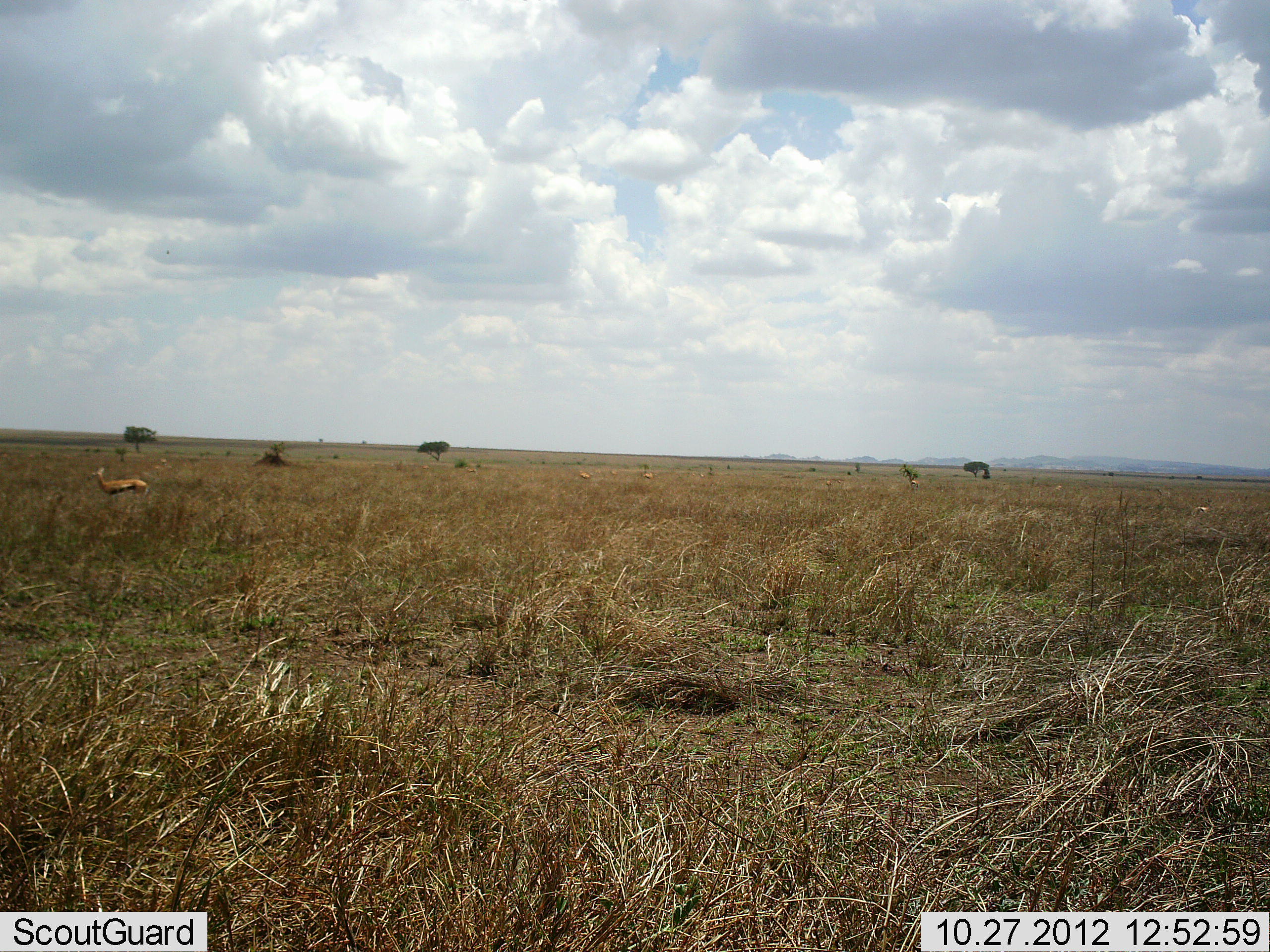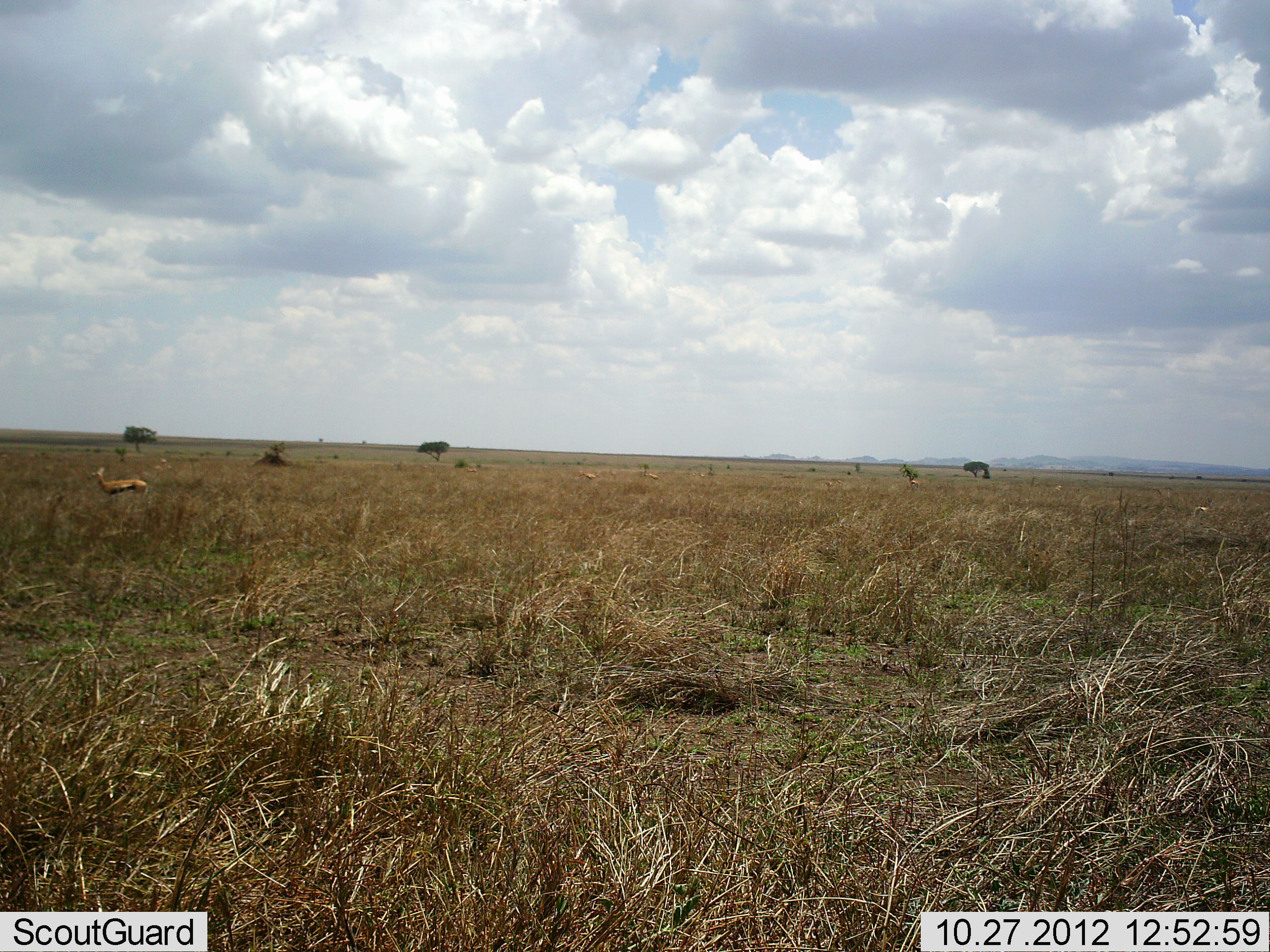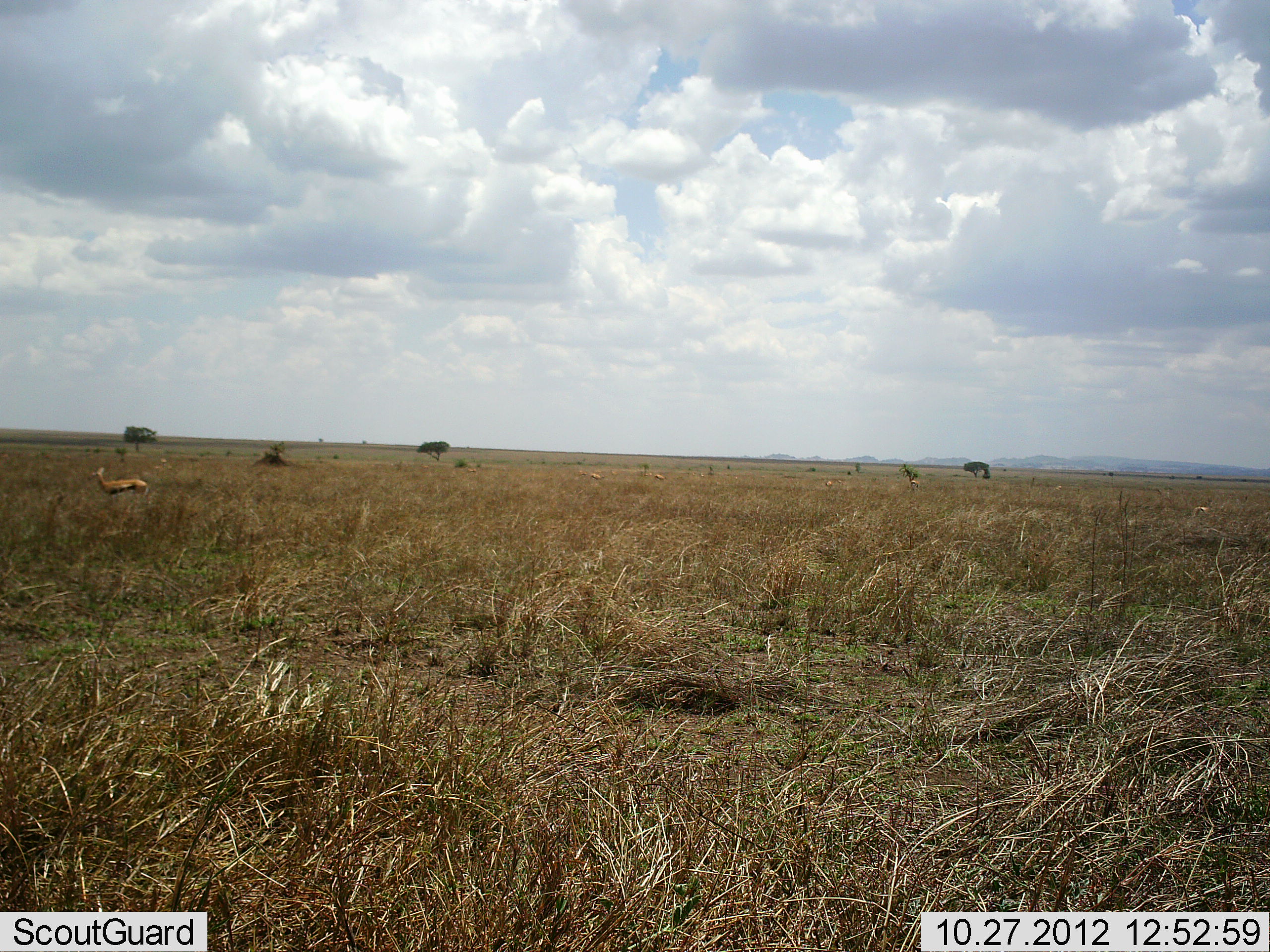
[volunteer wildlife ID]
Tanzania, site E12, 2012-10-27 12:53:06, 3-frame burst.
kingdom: Animalia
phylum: Chordata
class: Mammalia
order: Artiodactyla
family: Bovidae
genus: Eudorcas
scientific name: Eudorcas thomsonii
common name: thomson's gazelle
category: gazellethomsons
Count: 1.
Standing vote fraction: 100%.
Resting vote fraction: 0%.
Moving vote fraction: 10%.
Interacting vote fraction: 0%.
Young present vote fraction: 0%.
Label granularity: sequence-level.